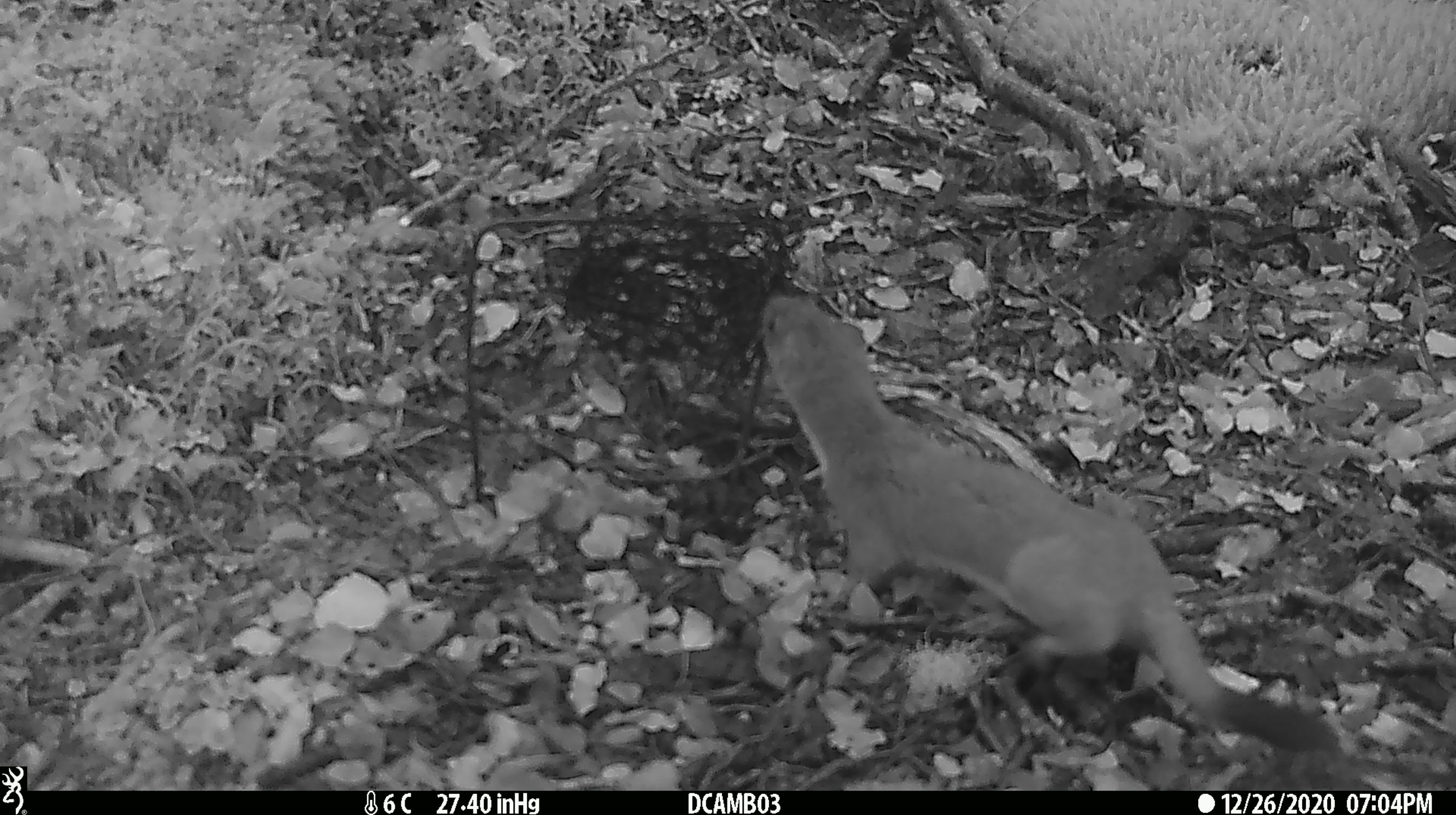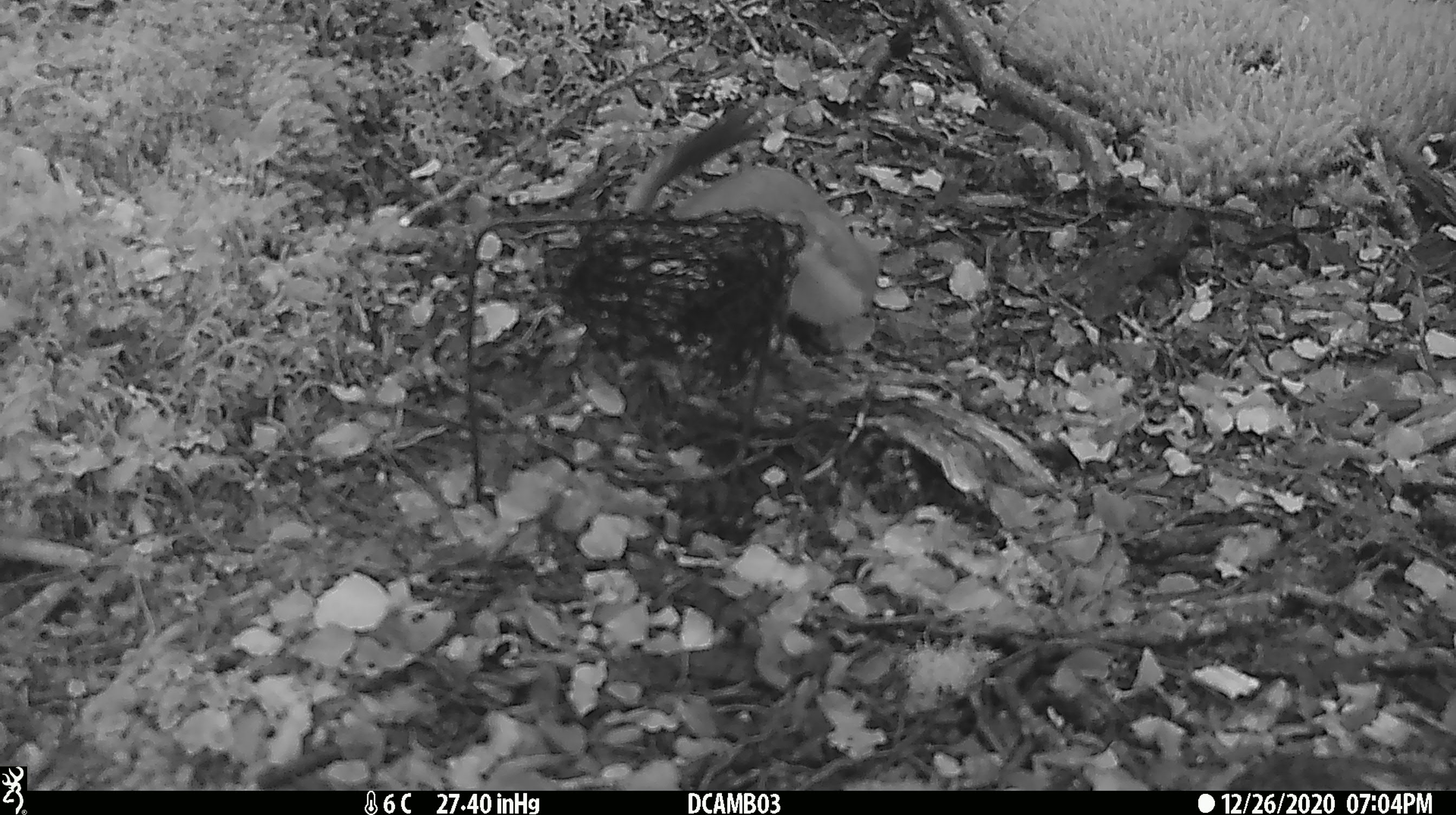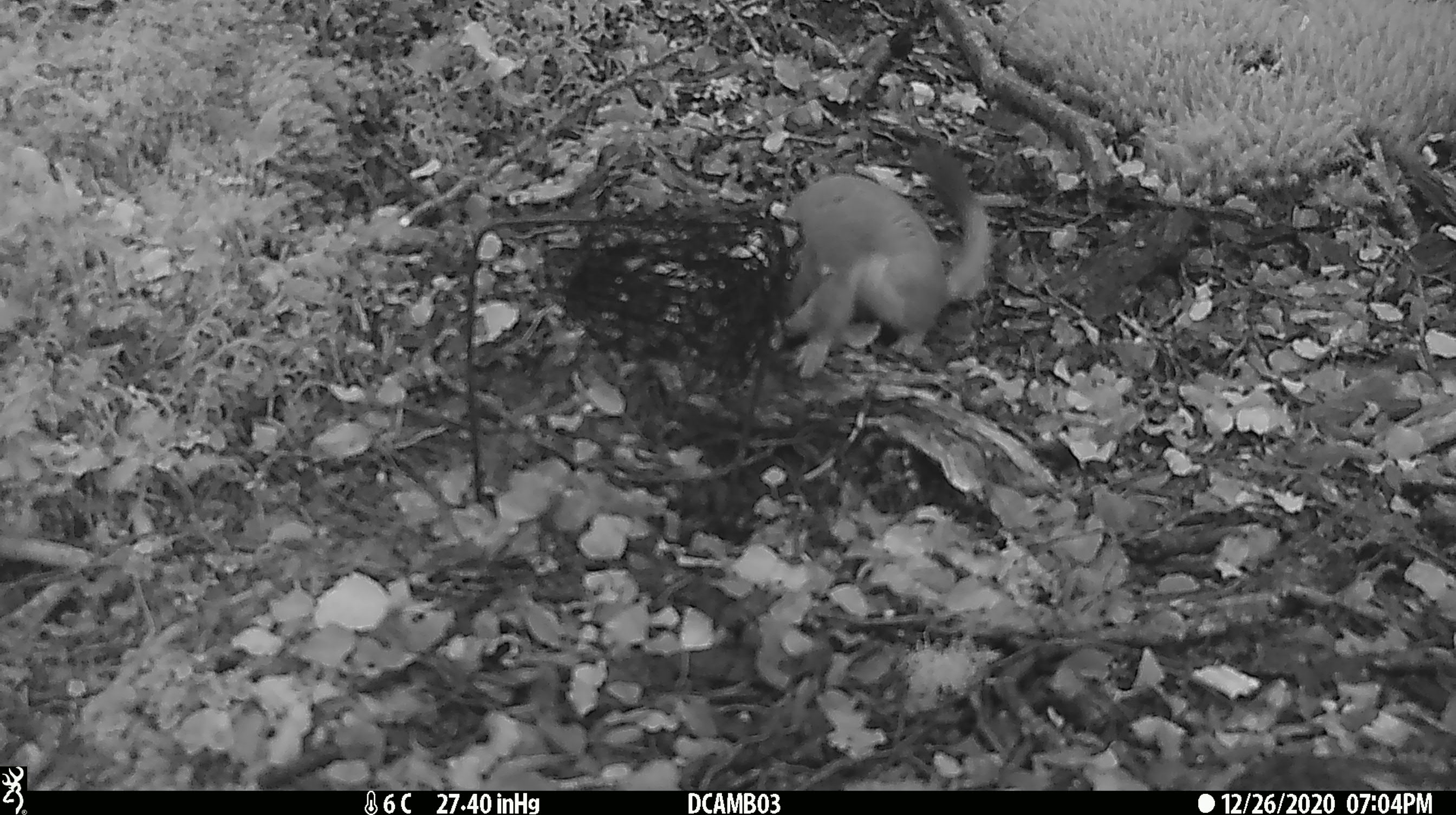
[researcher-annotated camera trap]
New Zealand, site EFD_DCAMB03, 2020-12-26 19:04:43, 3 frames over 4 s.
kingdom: Animalia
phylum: Chordata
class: Mammalia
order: Carnivora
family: Mustelidae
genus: Mustela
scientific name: Mustela erminea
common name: stoat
Stoat (Mustela erminea).